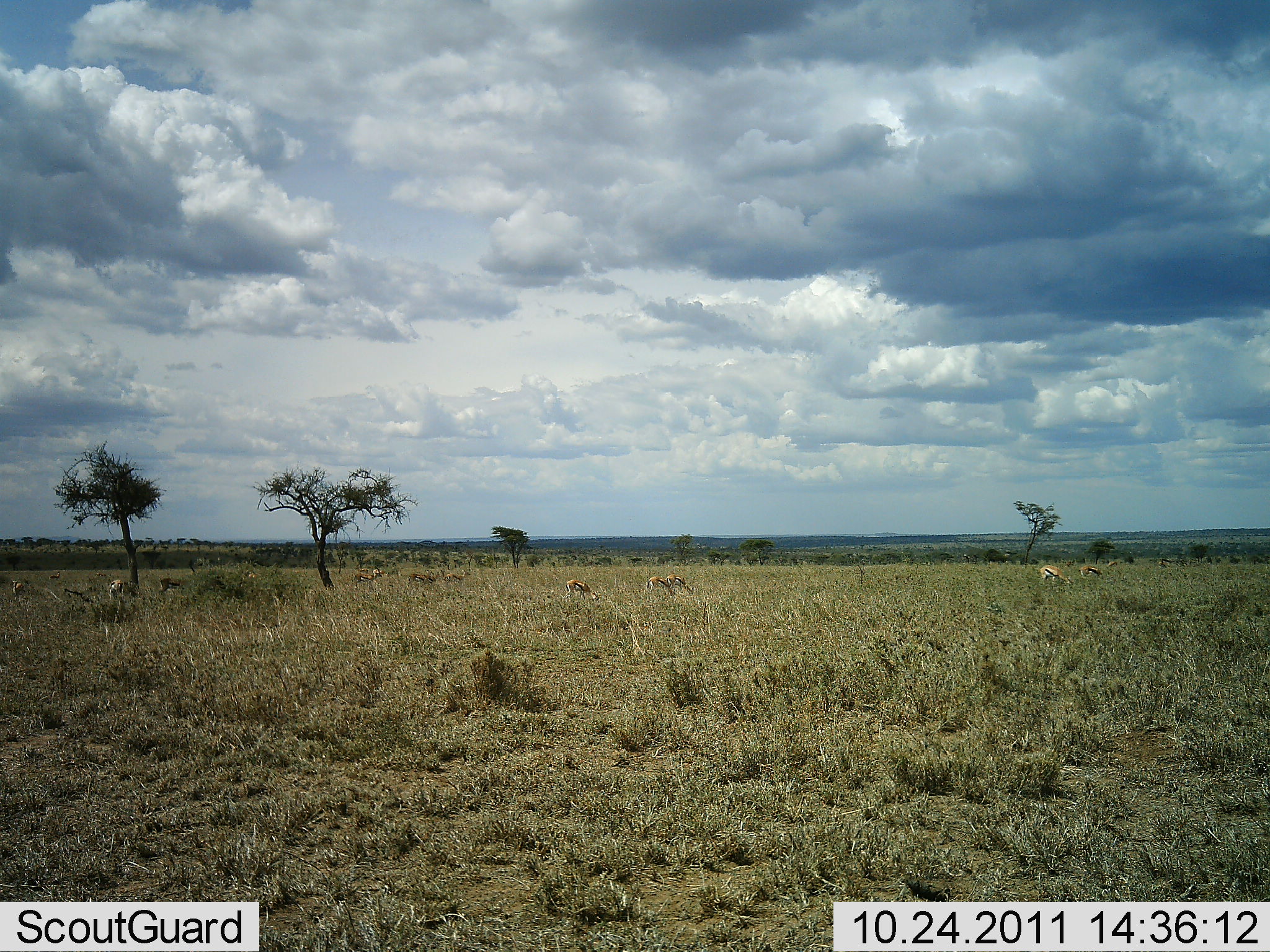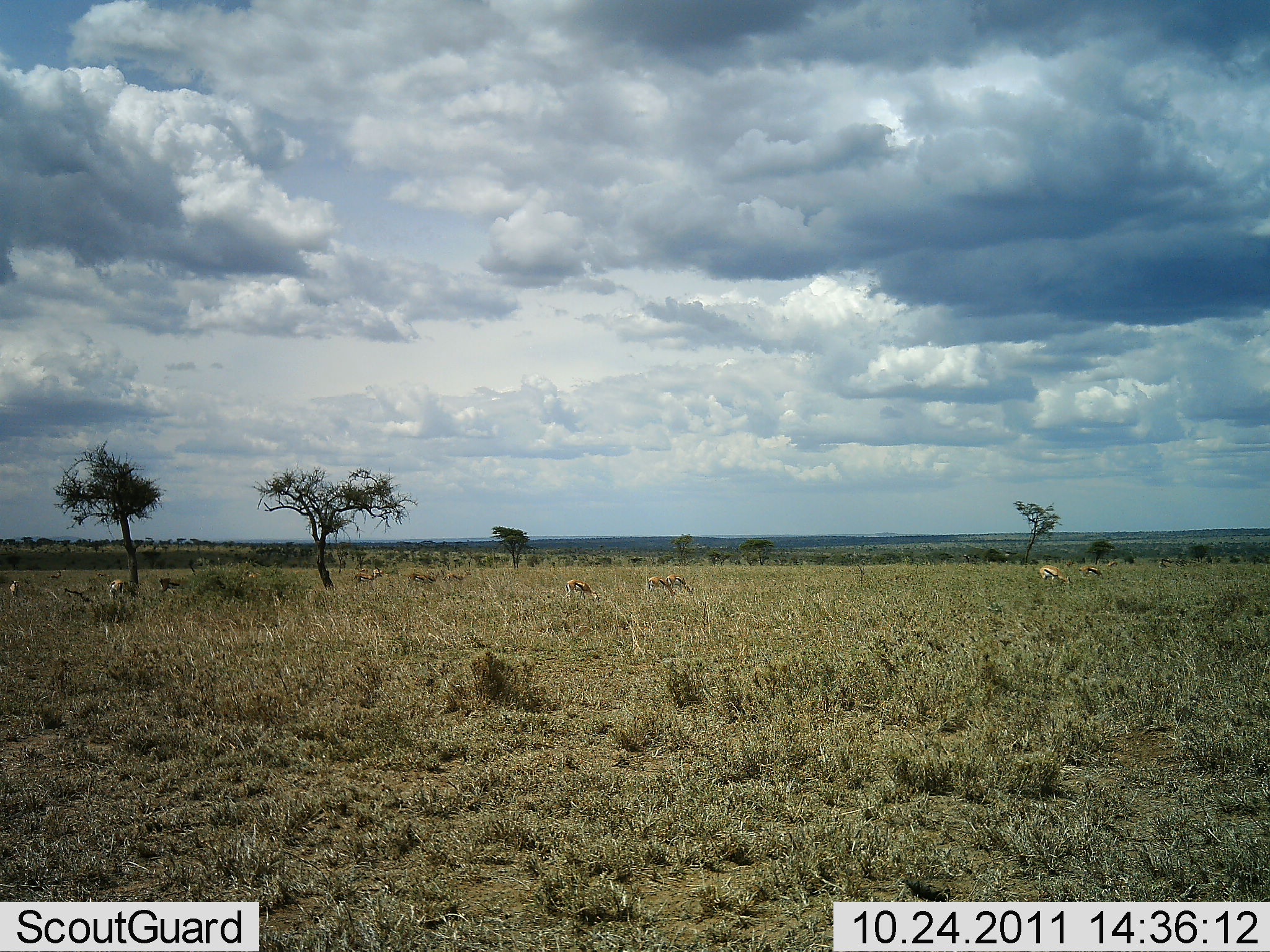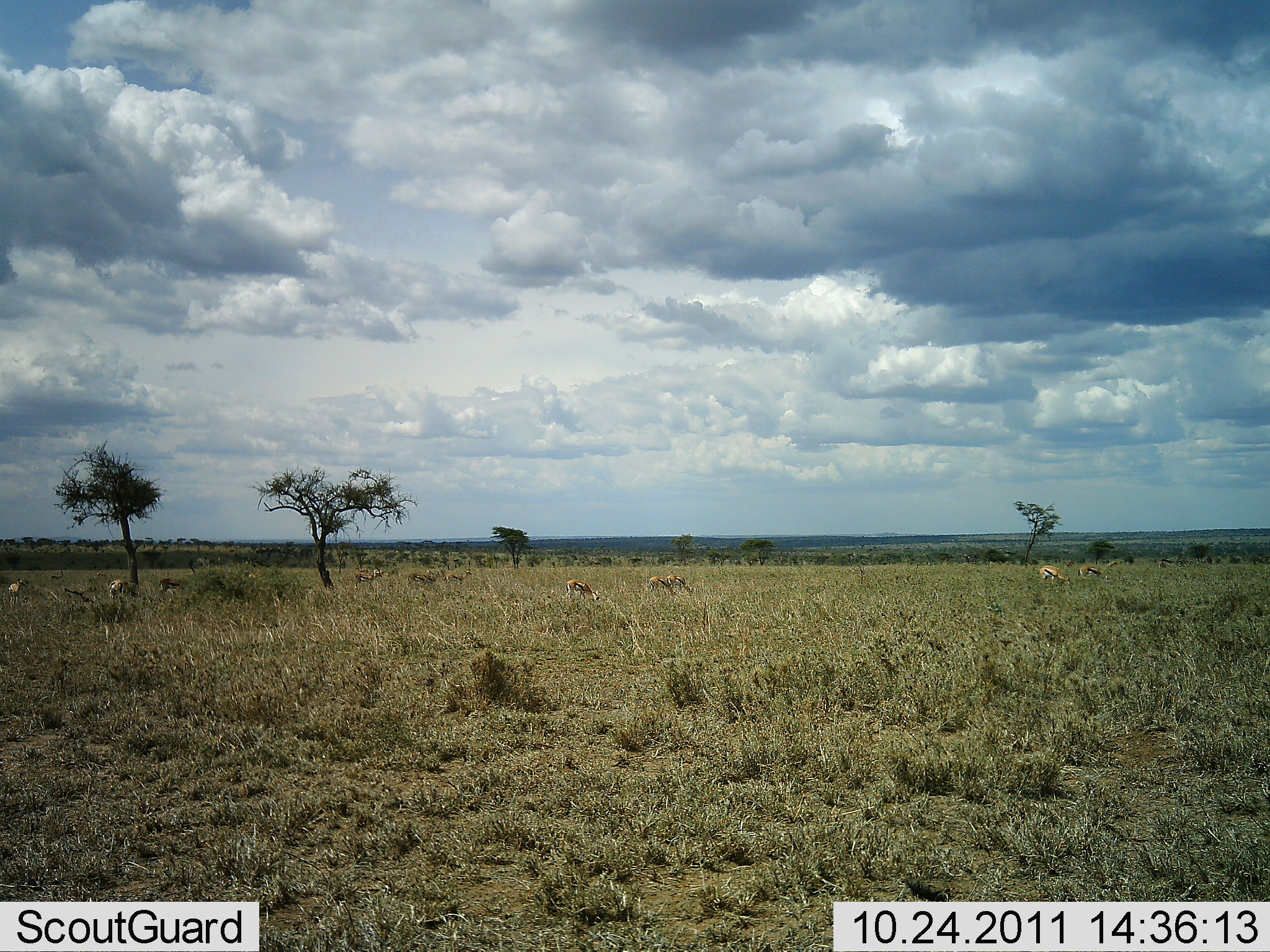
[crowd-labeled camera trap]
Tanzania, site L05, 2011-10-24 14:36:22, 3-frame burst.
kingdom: Animalia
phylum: Chordata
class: Mammalia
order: Artiodactyla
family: Bovidae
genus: Eudorcas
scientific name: Eudorcas thomsonii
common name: thomson's gazelle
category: gazellethomsons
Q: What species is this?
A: Gazellethomsons (thomson's gazelle) (Eudorcas thomsonii).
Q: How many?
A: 10.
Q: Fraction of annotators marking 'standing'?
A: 50%.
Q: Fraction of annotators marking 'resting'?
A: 0%.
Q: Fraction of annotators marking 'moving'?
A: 0%.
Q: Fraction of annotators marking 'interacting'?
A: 0%.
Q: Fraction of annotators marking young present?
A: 0%.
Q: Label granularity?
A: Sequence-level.